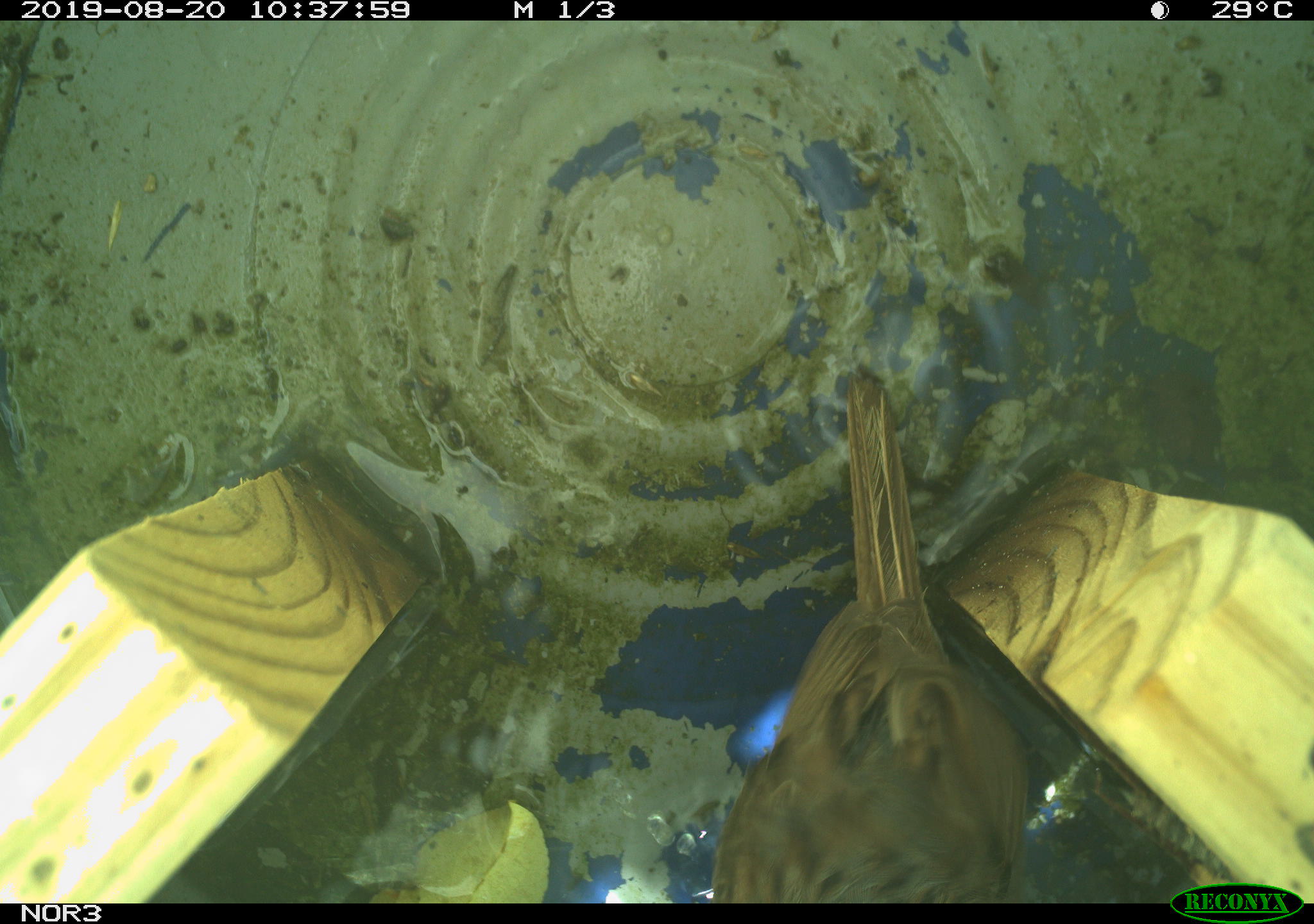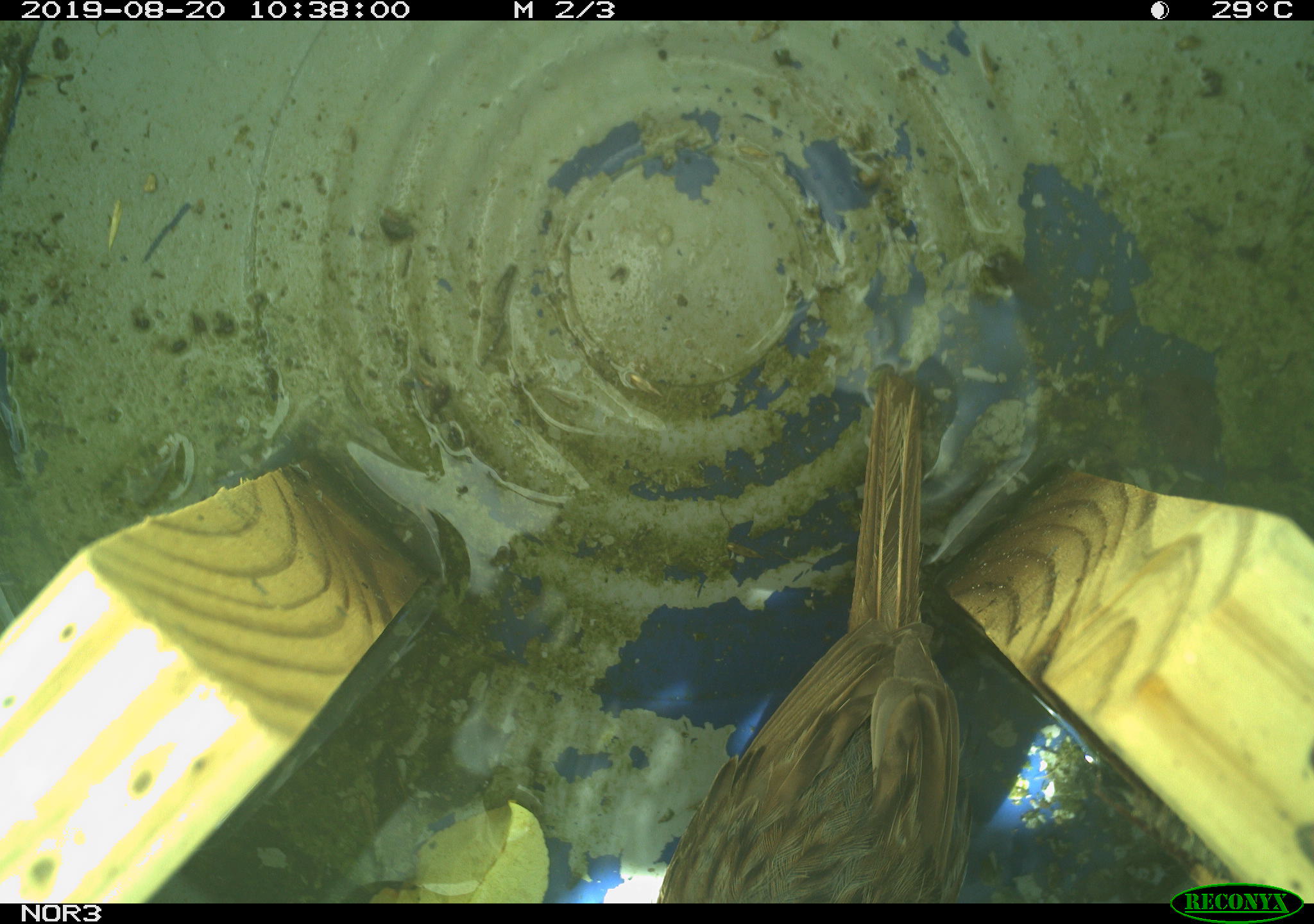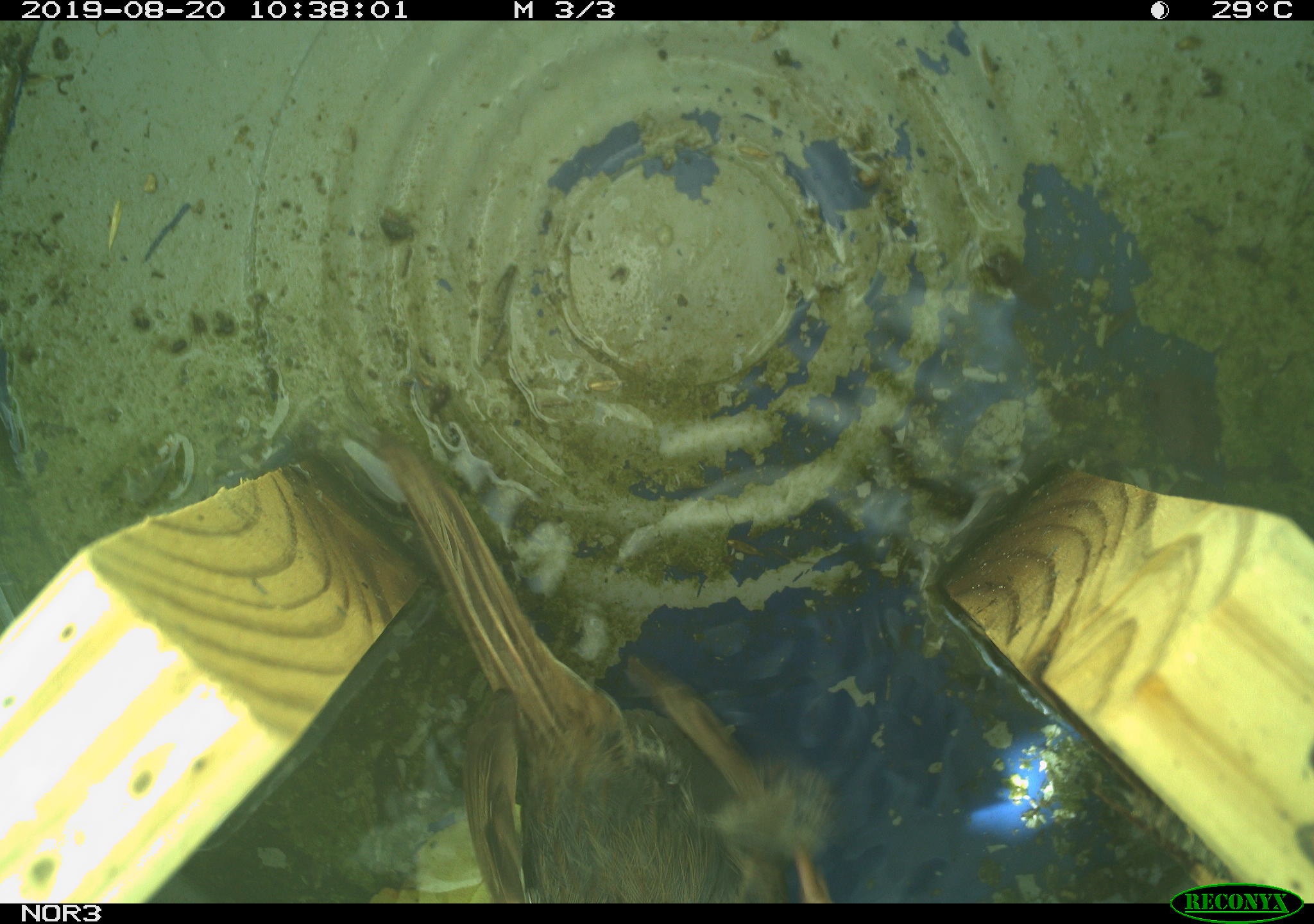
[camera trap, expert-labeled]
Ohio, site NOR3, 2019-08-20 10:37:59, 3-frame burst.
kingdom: Animalia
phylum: Chordata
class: Aves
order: Passeriformes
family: Passerellidae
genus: Melospiza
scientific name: Melospiza melodia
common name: song sparrow